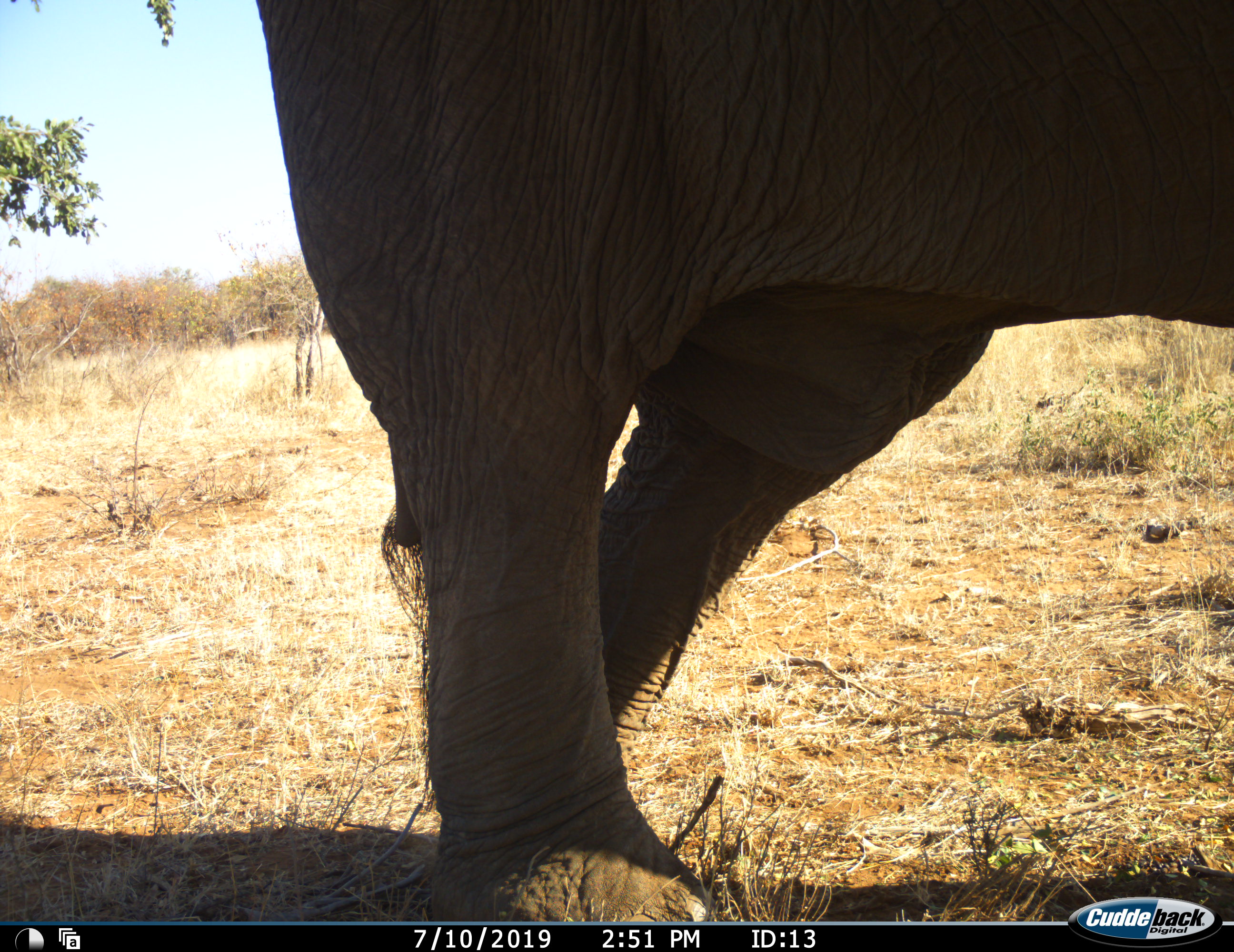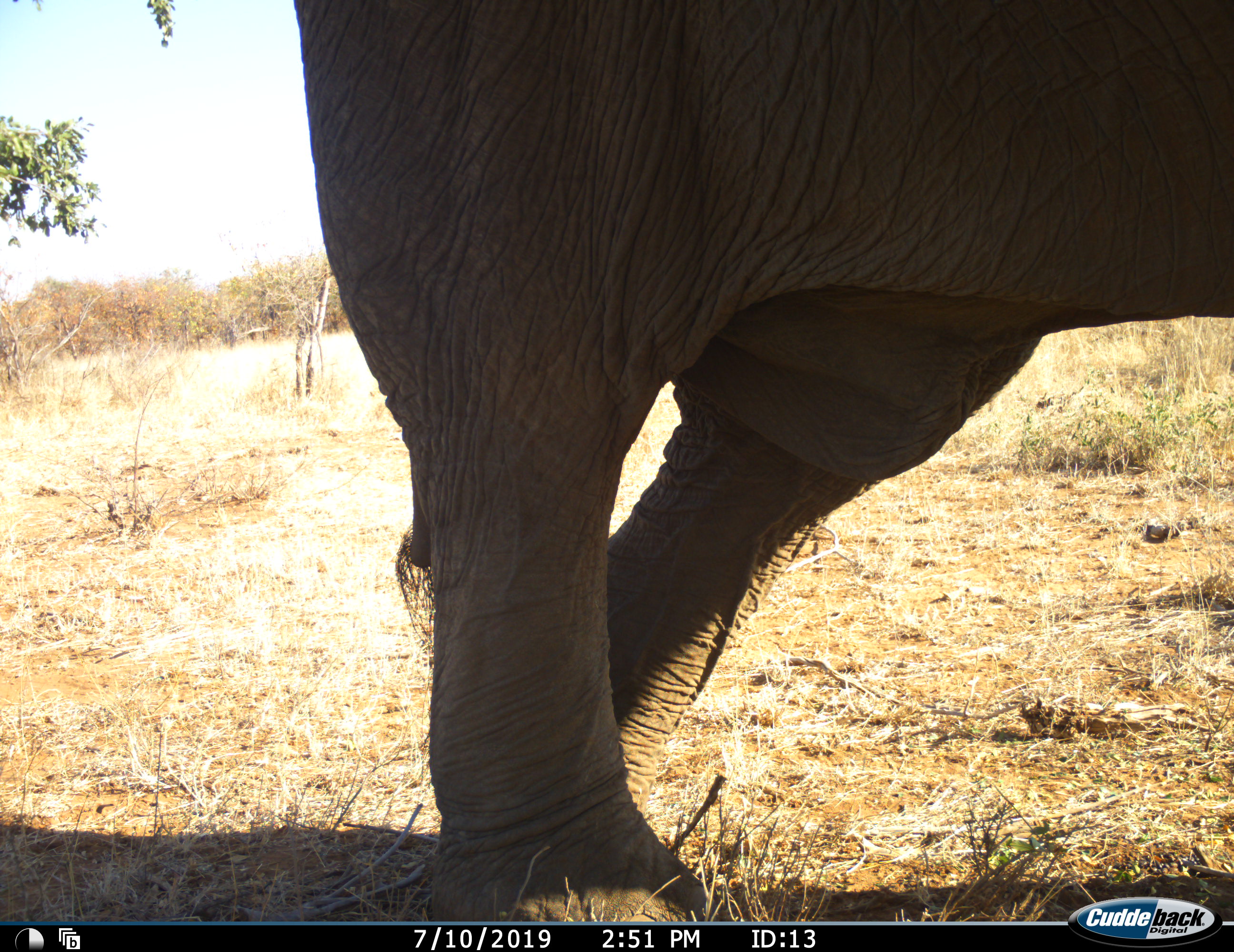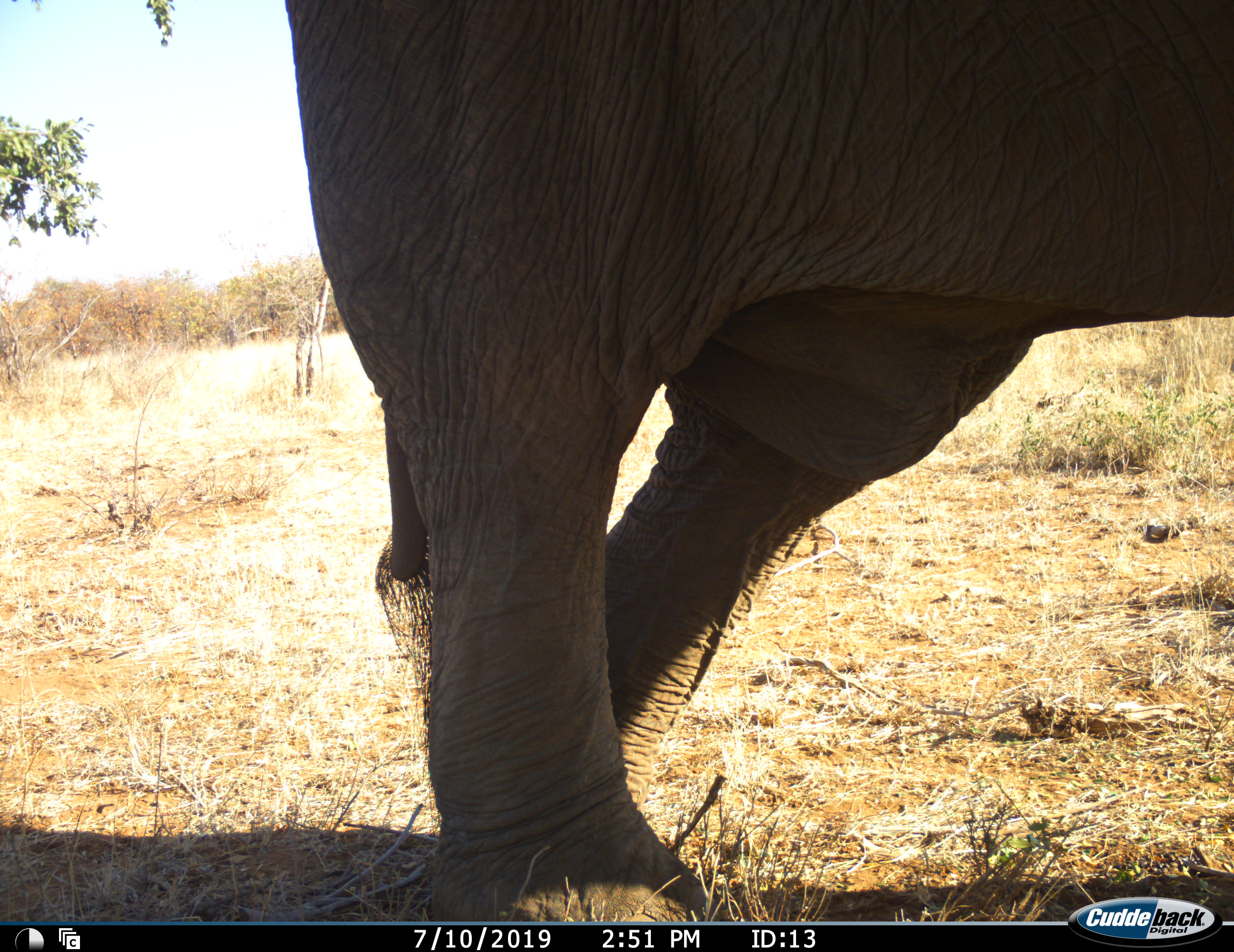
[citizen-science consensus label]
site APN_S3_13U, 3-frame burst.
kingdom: Animalia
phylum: Chordata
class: Mammalia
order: Proboscidea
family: Elephantidae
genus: Loxodonta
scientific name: Loxodonta africana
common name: african bush elephant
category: elephant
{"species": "elephant (african bush elephant) (Loxodonta africana)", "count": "1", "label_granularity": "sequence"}